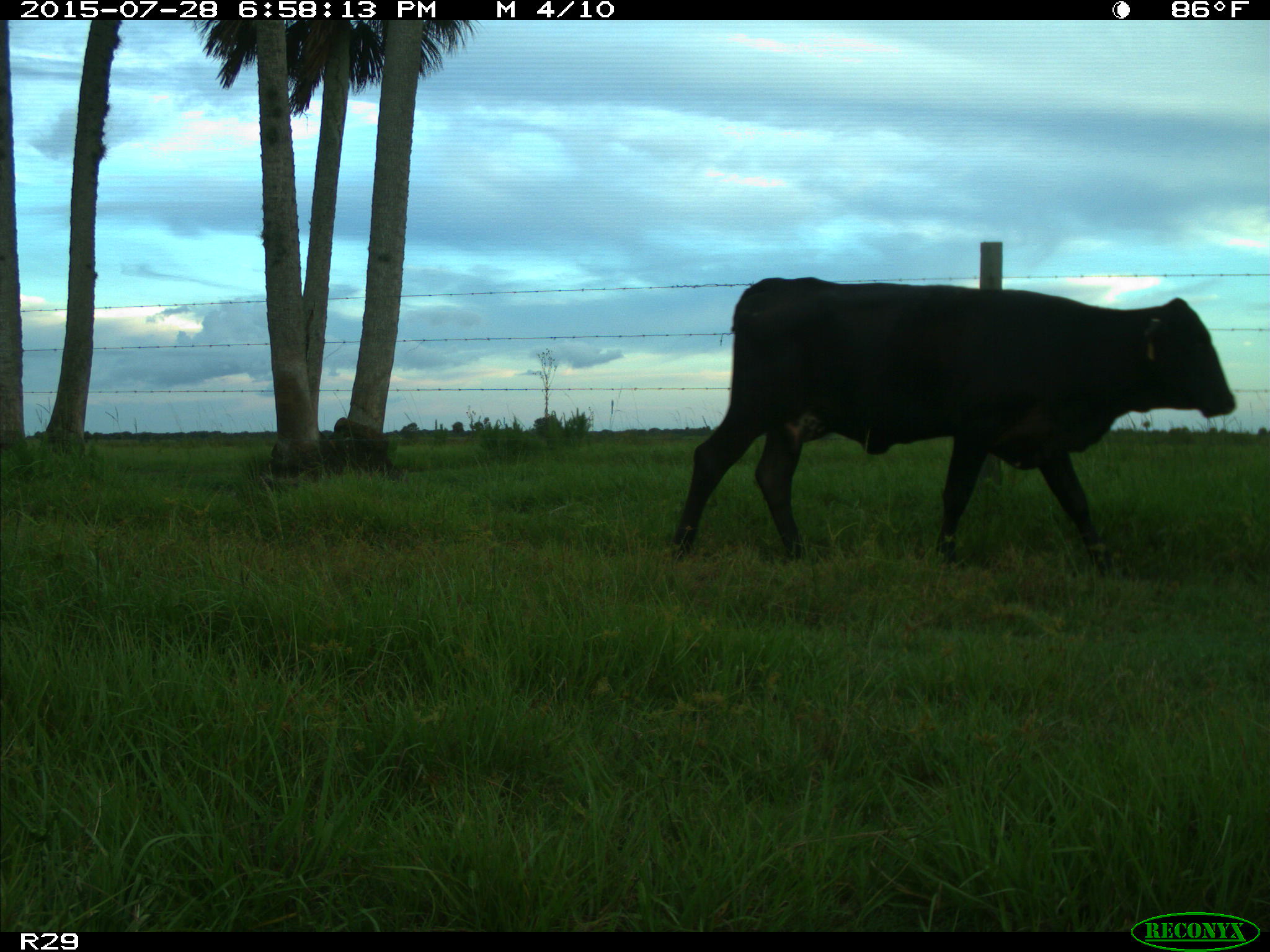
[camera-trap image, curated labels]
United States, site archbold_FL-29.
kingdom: Animalia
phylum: Chordata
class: Mammalia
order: Artiodactyla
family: Bovidae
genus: Bos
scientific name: Bos taurus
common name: domestic cow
Bos taurus (domestic cow).